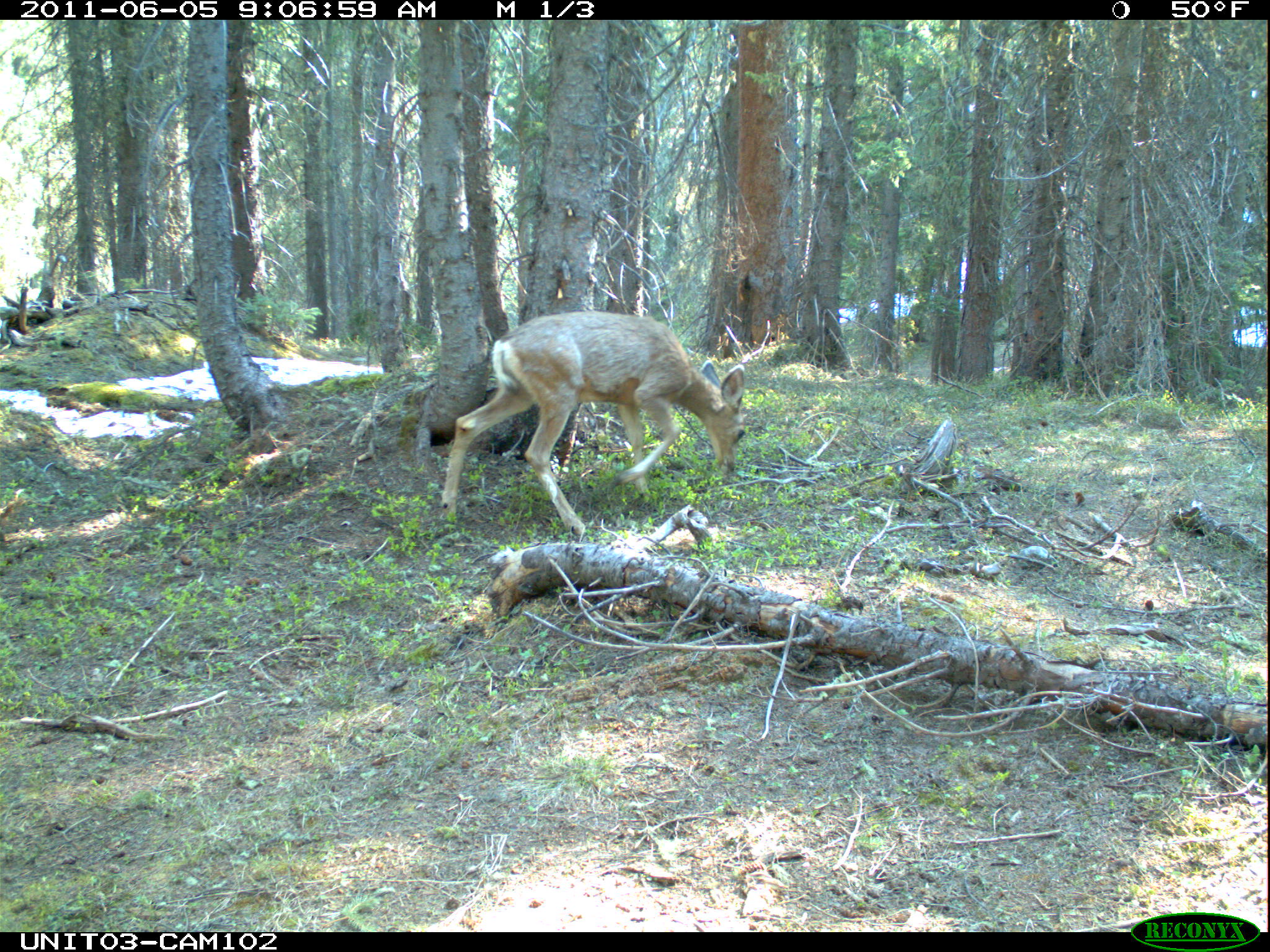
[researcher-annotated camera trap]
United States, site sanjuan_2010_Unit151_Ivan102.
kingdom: Animalia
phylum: Chordata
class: Mammalia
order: Artiodactyla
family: Cervidae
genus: Odocoileus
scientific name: Odocoileus hemionus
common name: mule deer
Odocoileus hemionus (mule deer).